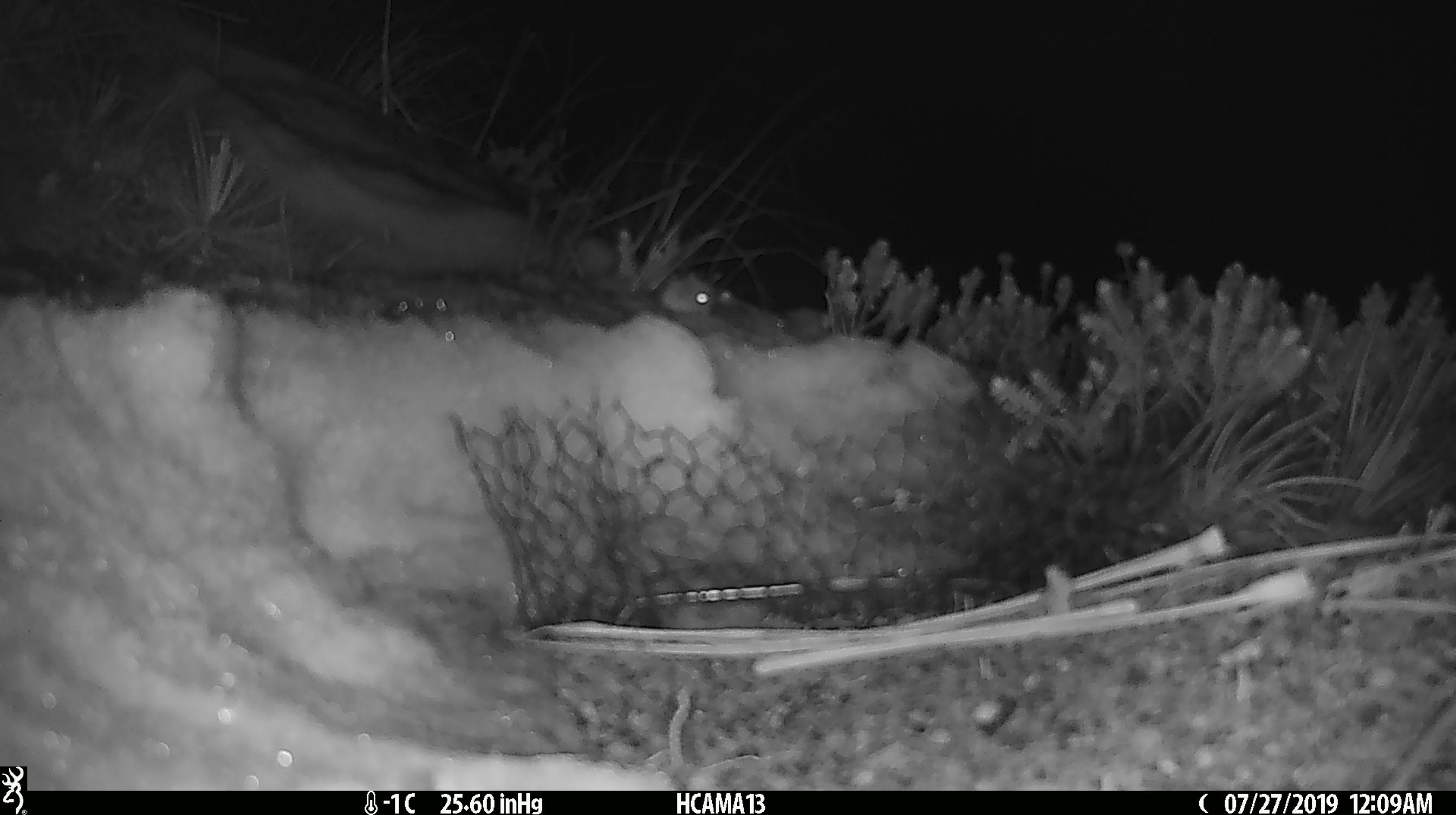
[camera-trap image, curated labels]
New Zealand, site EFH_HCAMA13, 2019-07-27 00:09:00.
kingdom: Animalia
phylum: Chordata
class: Mammalia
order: Rodentia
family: Muridae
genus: Mus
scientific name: Mus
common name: mouse